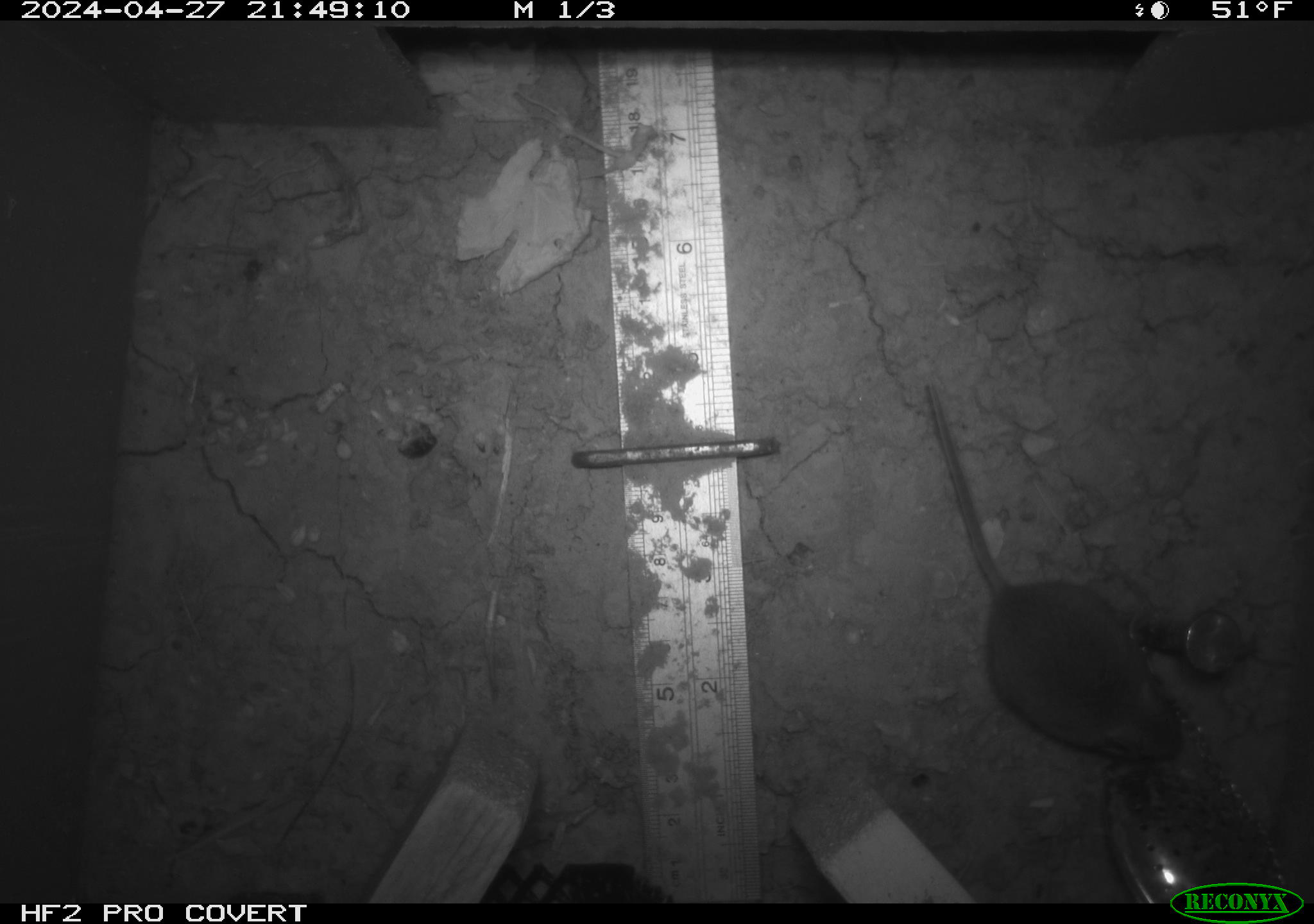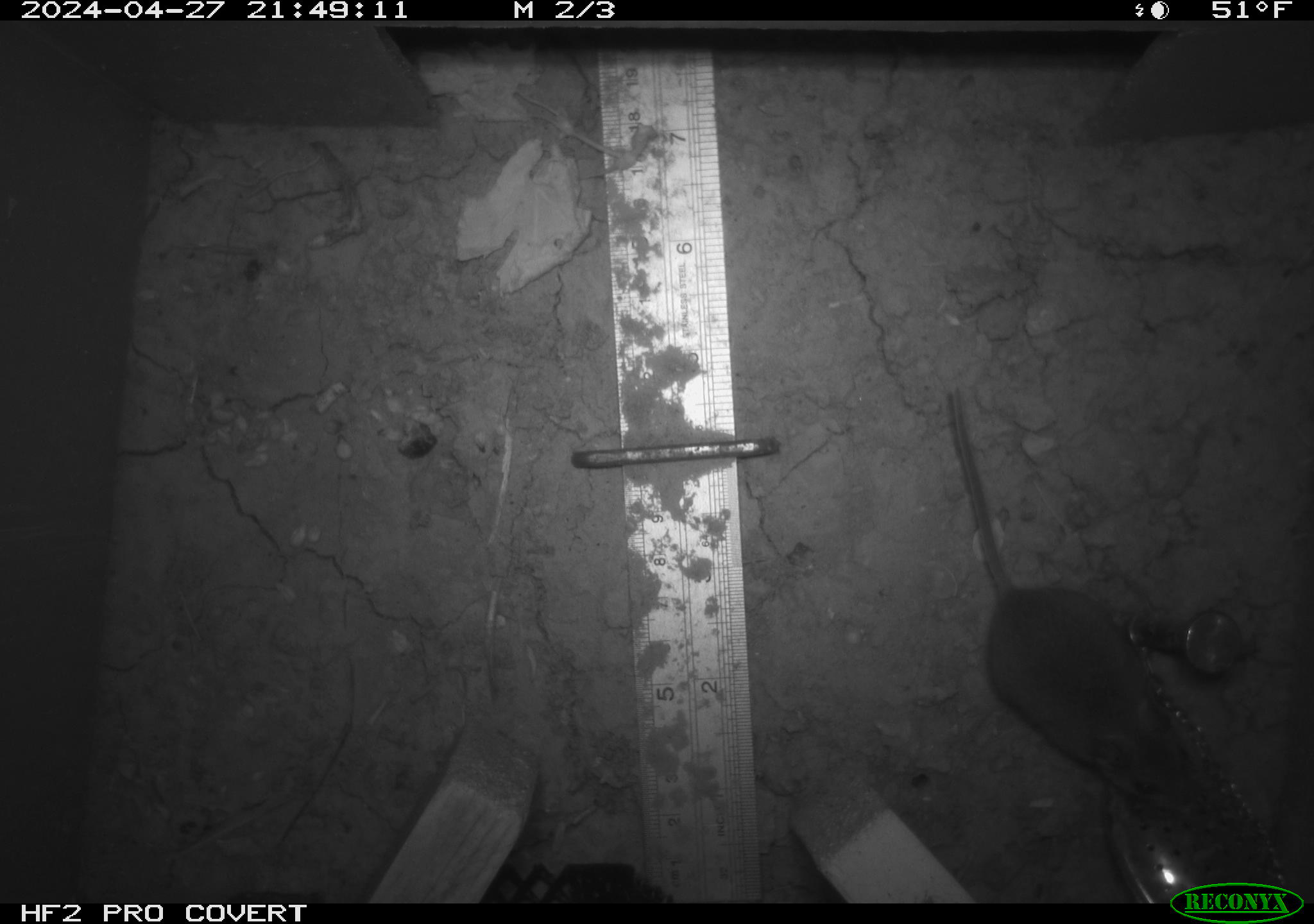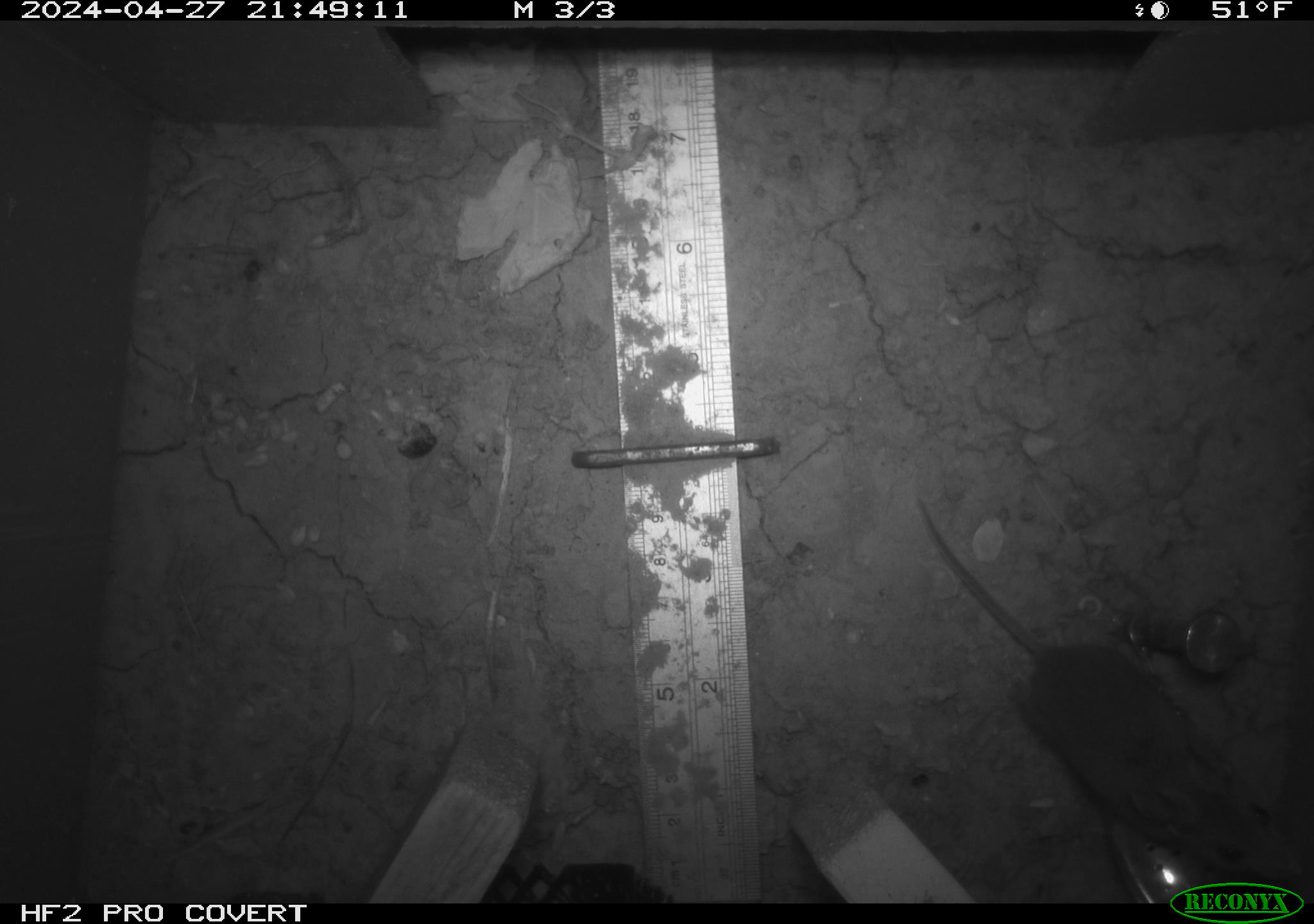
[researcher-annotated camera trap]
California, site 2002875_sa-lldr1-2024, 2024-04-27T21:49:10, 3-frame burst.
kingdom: Animalia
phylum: Chordata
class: Mammalia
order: Rodentia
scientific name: Rodentia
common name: mouse species